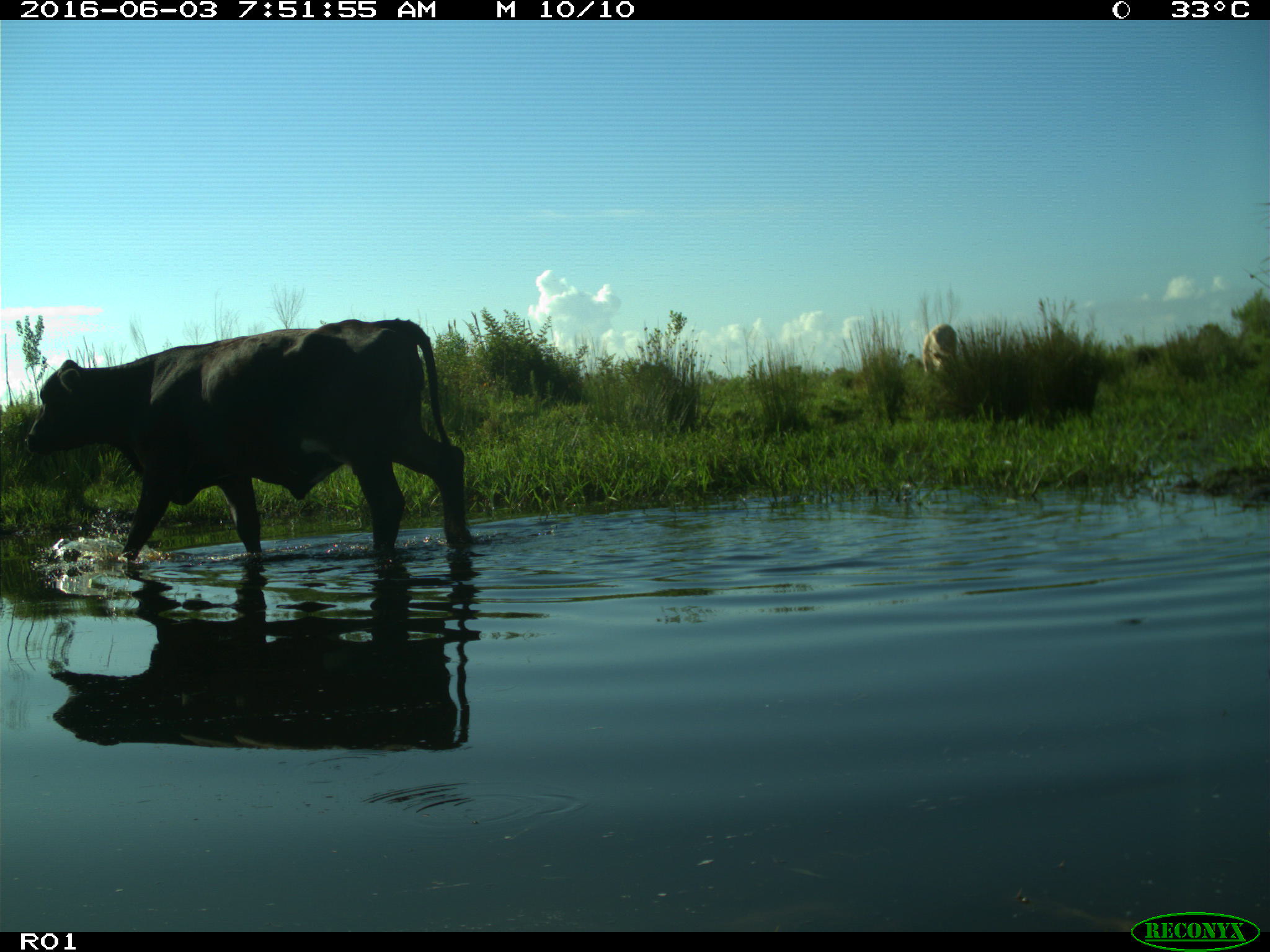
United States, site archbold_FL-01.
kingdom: Animalia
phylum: Chordata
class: Mammalia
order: Artiodactyla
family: Bovidae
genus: Bos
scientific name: Bos taurus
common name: domestic cow